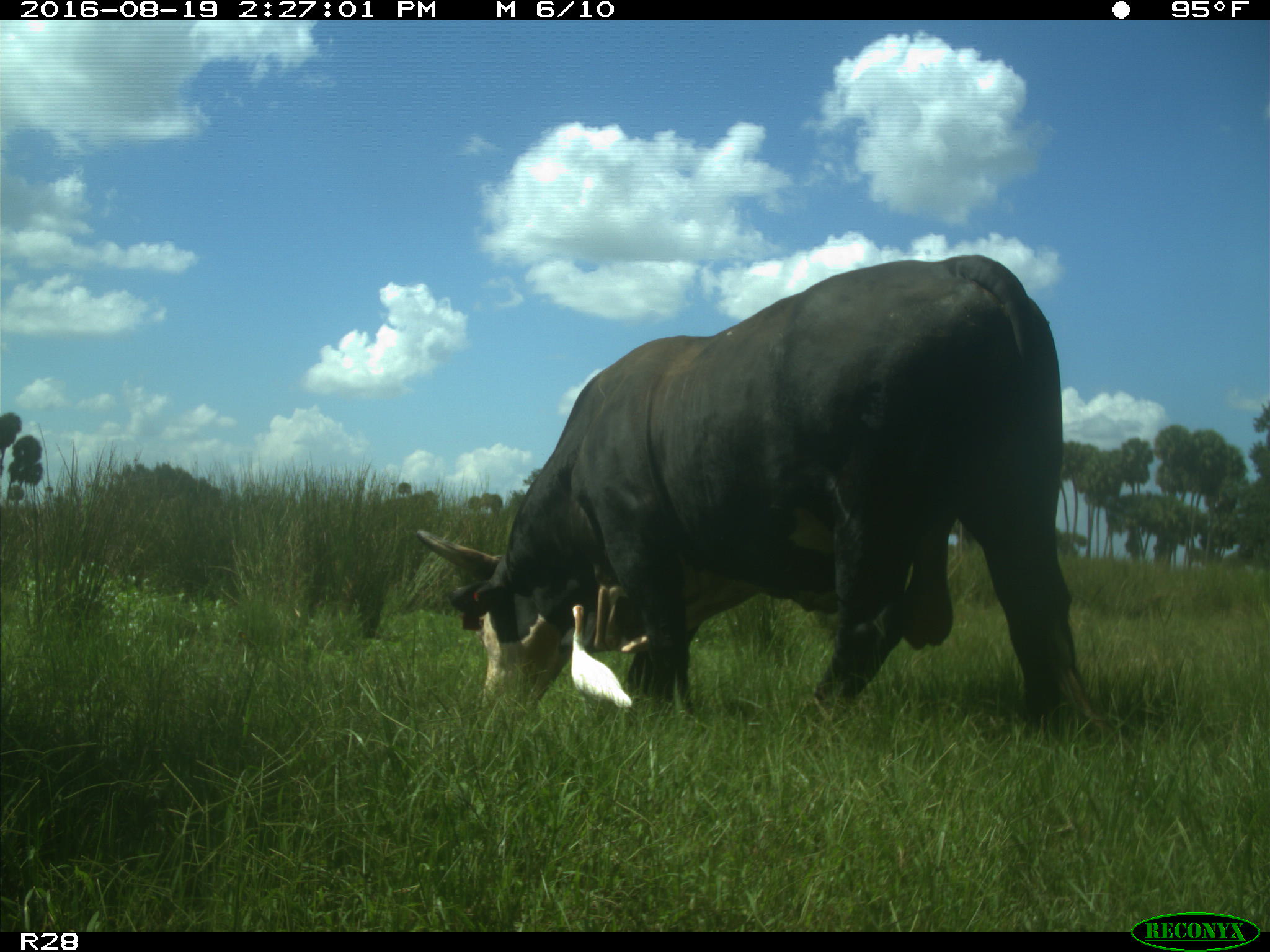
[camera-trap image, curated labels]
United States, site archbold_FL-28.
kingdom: Animalia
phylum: Chordata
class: Mammalia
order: Artiodactyla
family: Bovidae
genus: Bos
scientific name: Bos taurus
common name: domestic cow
Bos taurus (domestic cow).